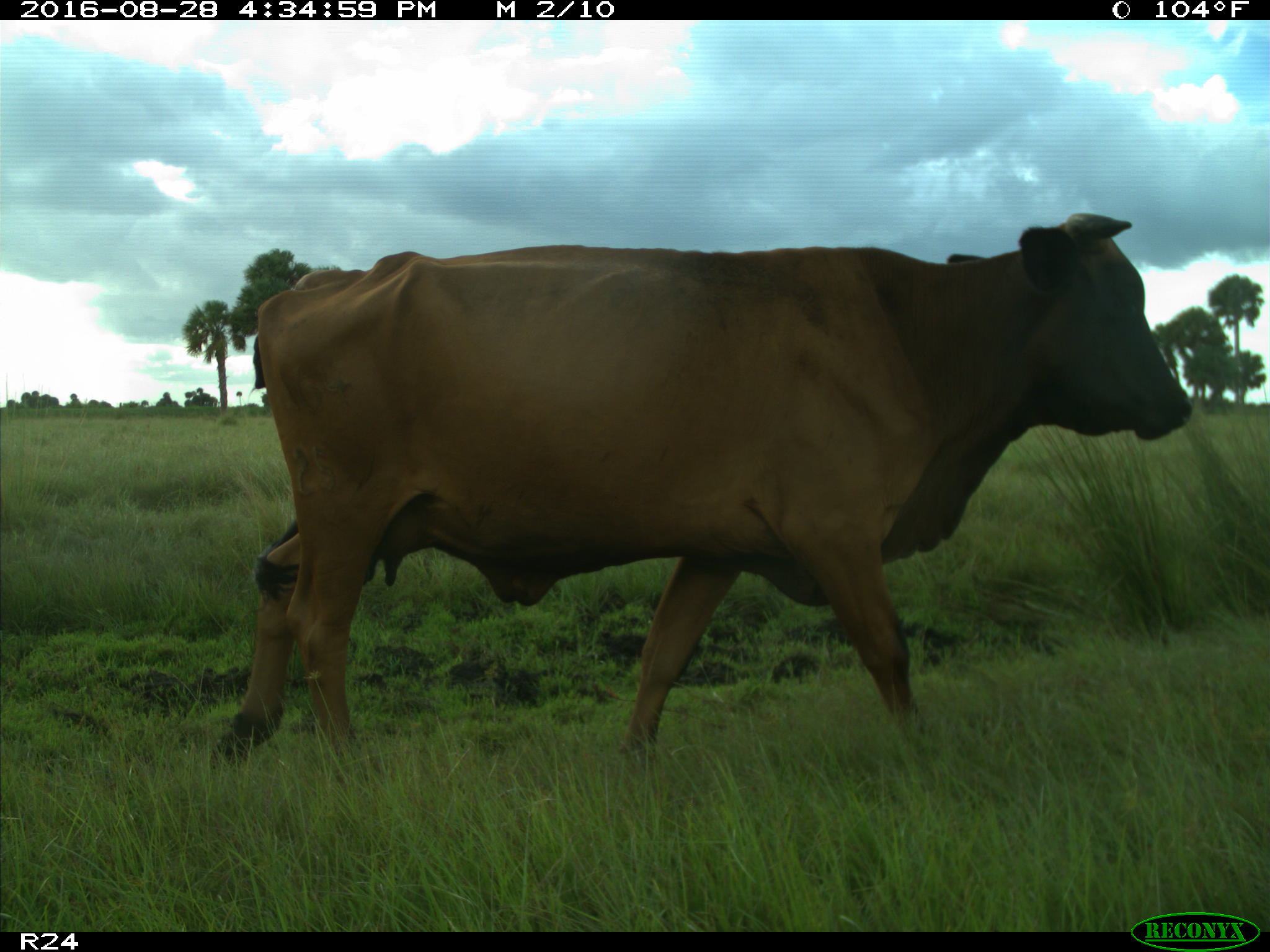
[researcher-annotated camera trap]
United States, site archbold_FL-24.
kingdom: Animalia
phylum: Chordata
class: Mammalia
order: Artiodactyla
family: Bovidae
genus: Bos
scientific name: Bos taurus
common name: domestic cow